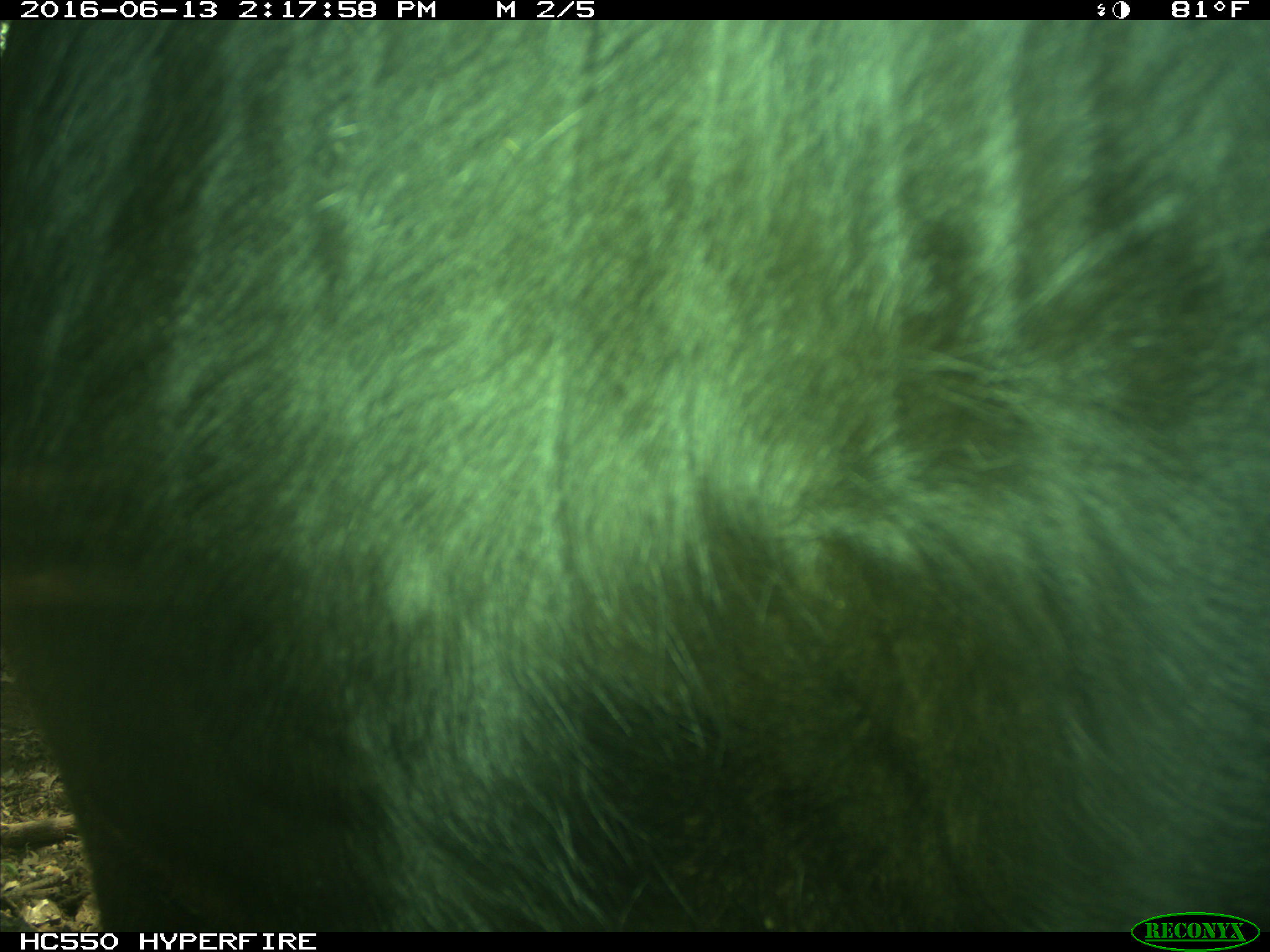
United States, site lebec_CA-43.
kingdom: Animalia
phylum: Chordata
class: Mammalia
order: Artiodactyla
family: Bovidae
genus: Bos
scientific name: Bos taurus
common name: domestic cow